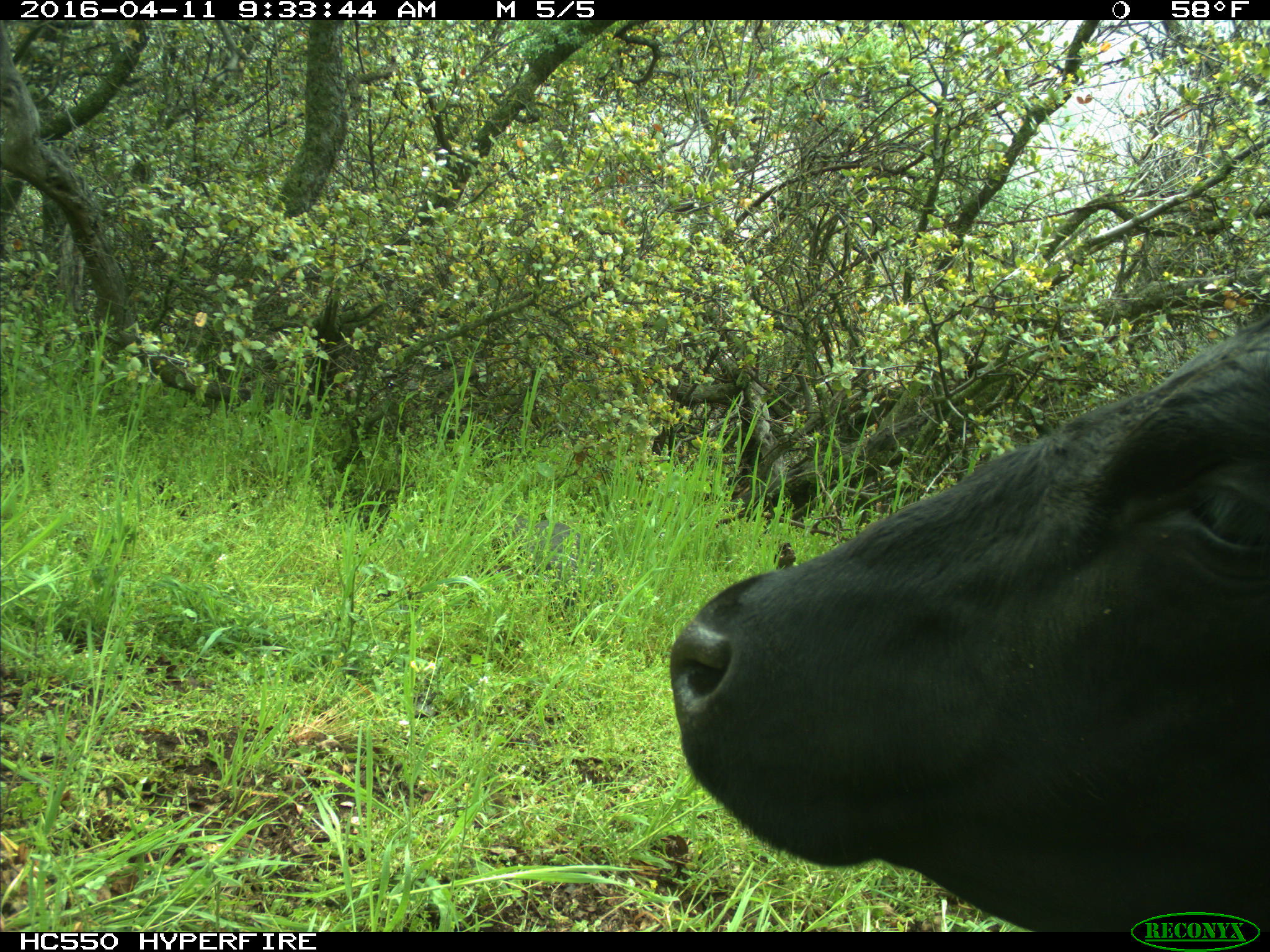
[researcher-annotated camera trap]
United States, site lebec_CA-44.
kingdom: Animalia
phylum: Chordata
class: Mammalia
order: Artiodactyla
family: Bovidae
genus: Bos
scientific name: Bos taurus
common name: domestic cow